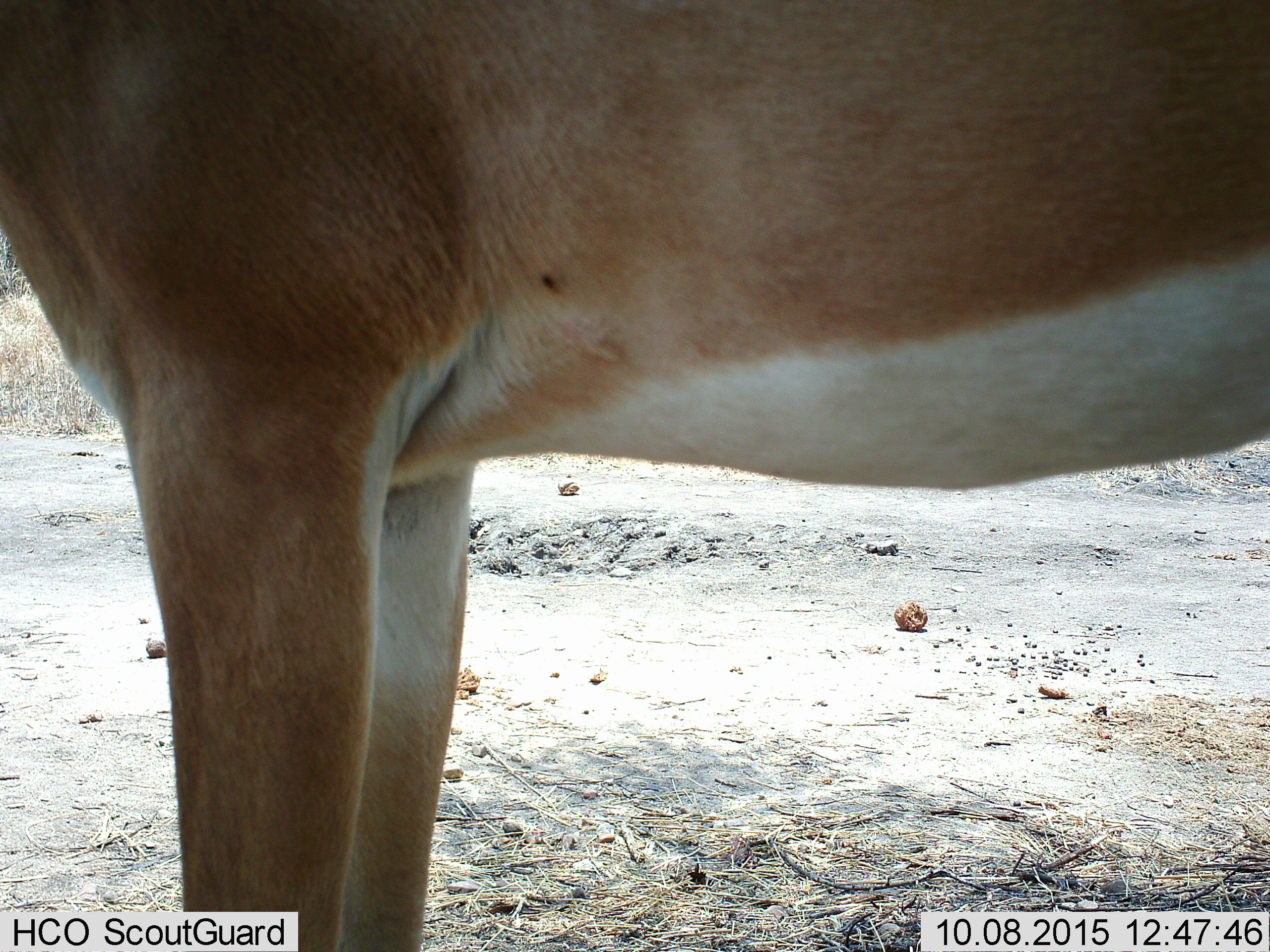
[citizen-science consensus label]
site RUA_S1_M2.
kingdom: Animalia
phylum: Chordata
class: Mammalia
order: Artiodactyla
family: Bovidae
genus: Aepyceros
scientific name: Aepyceros melampus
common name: impala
Impala (Aepyceros melampus), count 1. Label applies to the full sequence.